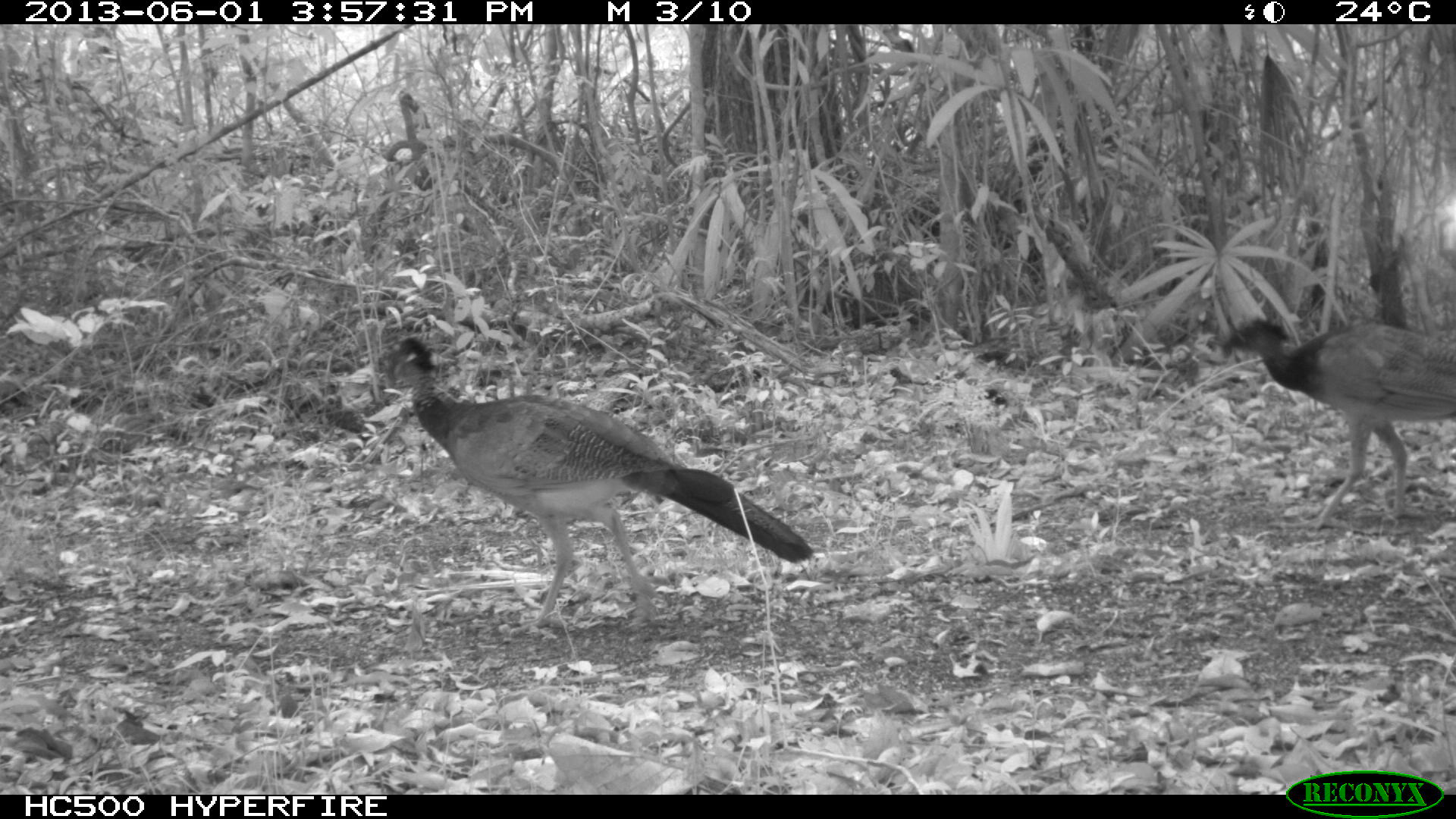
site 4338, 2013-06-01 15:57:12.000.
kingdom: Animalia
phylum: Chordata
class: Aves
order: Galliformes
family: Cracidae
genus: Crax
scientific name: Crax rubra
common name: great curassow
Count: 3.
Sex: female.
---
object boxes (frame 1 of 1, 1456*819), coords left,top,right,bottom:
crax rubra: 378,337,810,633; 1223,317,1453,528